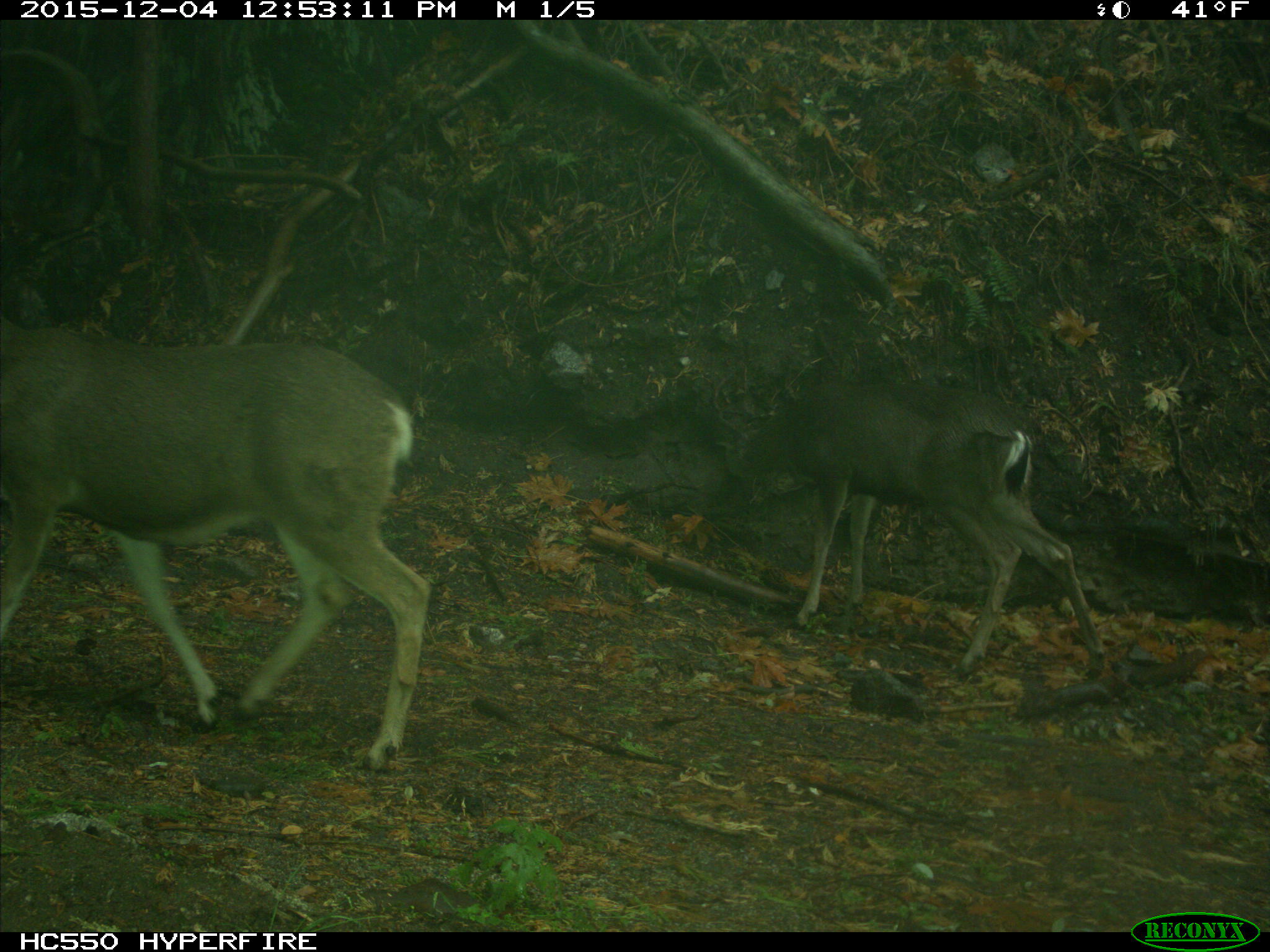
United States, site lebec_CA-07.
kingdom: Animalia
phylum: Chordata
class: Mammalia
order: Artiodactyla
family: Cervidae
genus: Odocoileus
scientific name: Odocoileus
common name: deer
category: unidentified deer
Unidentified deer (deer) (Odocoileus).